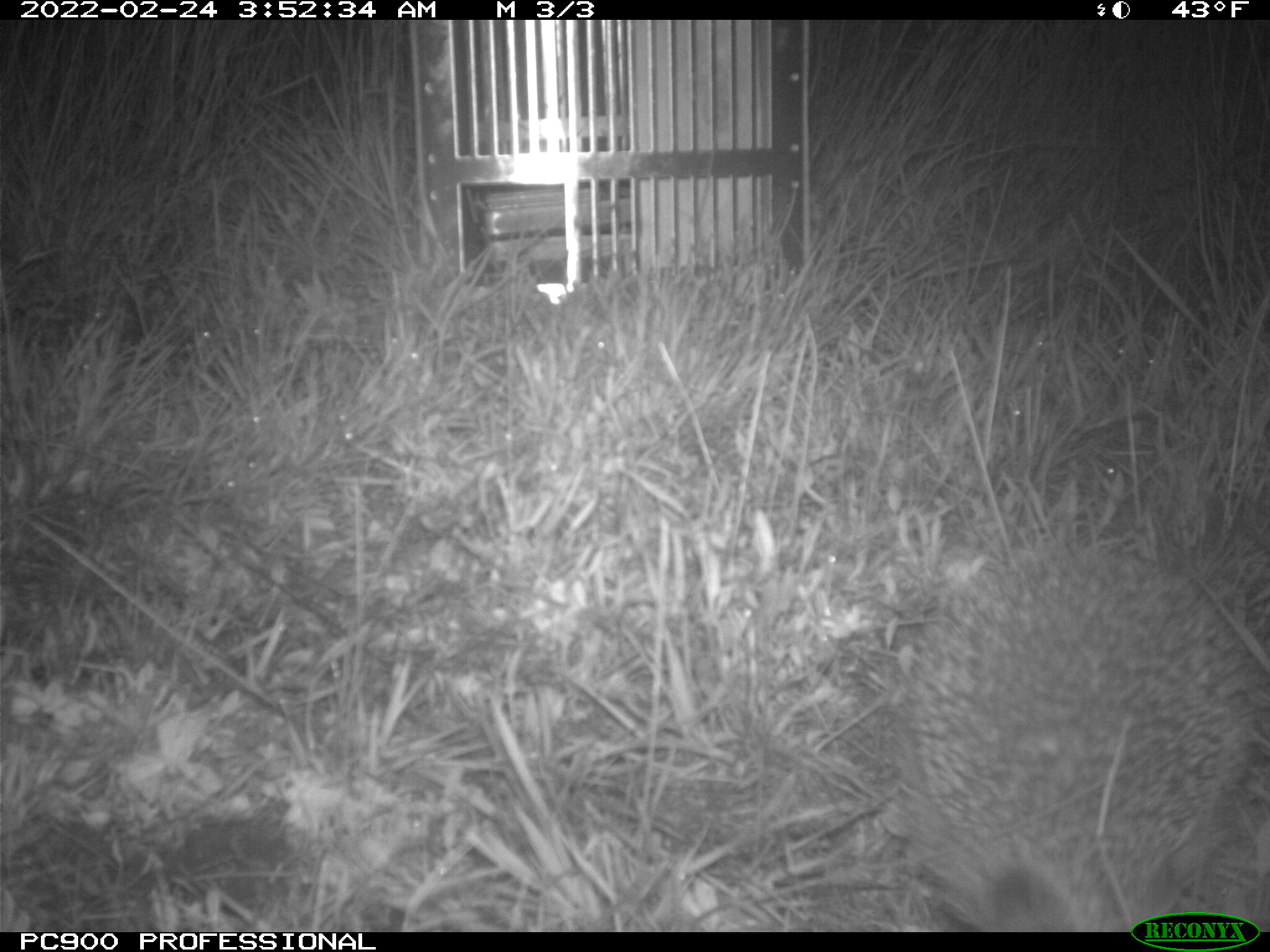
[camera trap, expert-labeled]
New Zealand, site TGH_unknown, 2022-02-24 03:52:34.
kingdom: Animalia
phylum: Chordata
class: Mammalia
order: Eulipotyphla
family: Erinaceidae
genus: Erinaceus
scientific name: Erinaceus europaeus europaeus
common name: european hedgehog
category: hedgehog